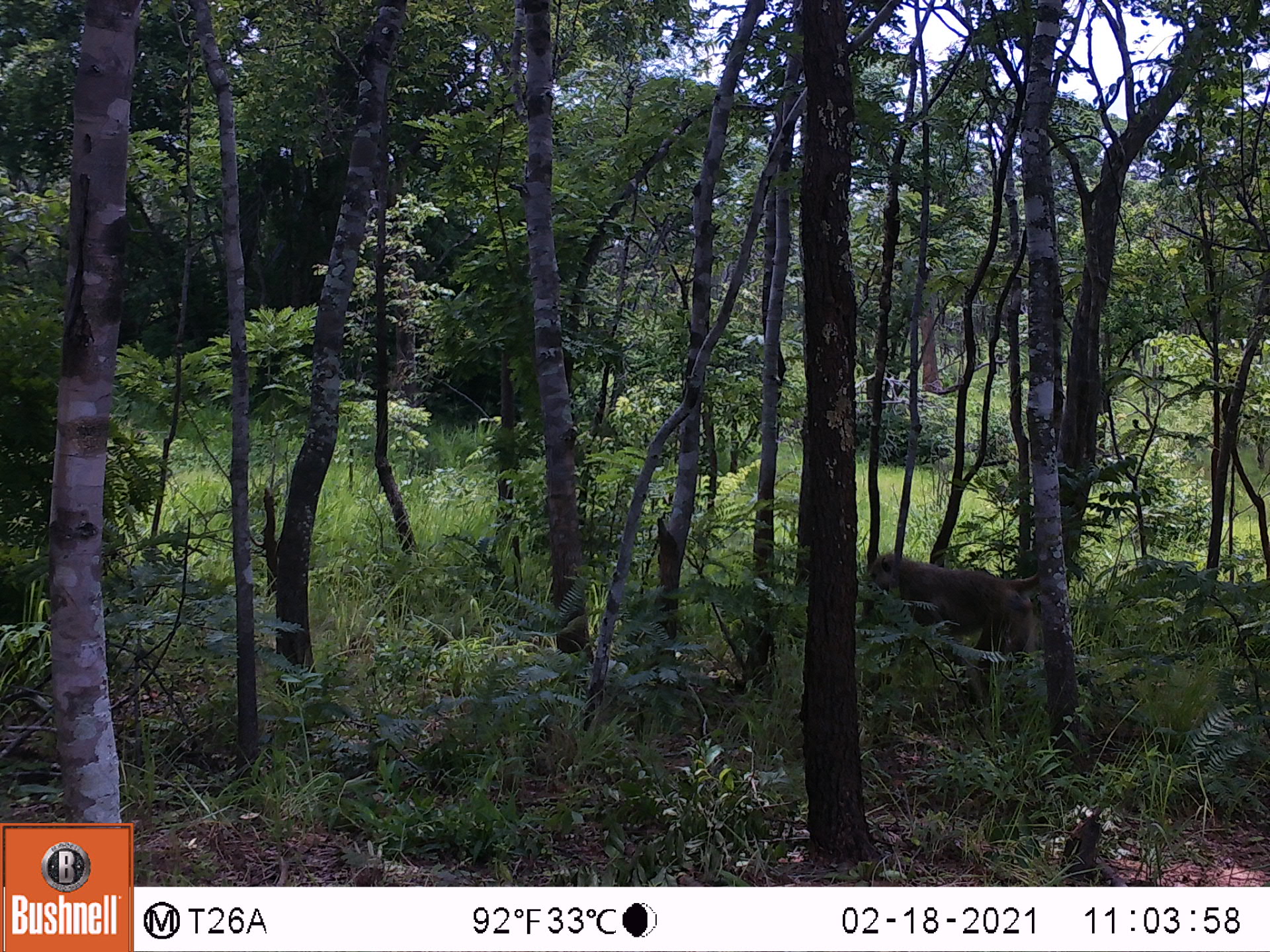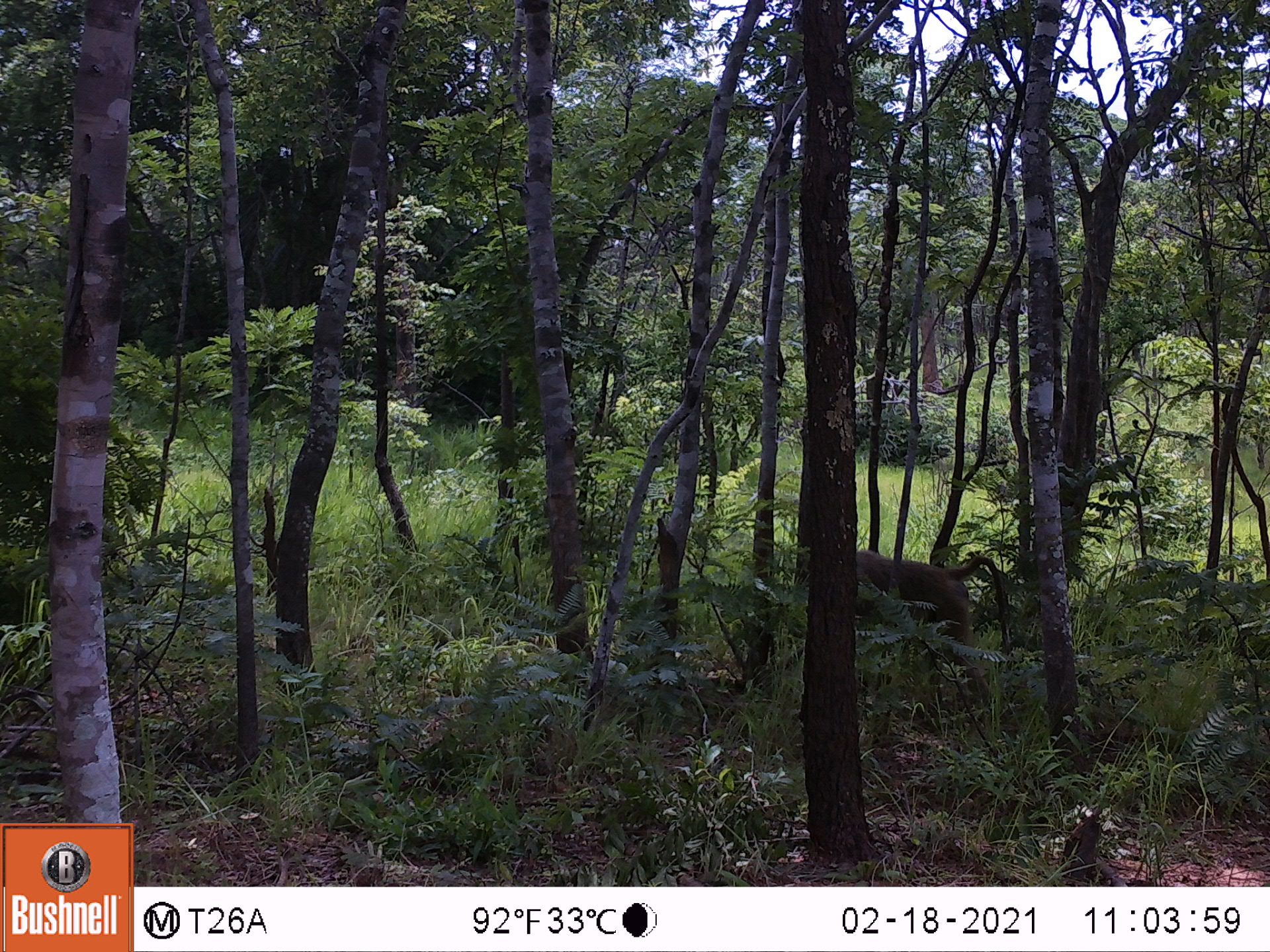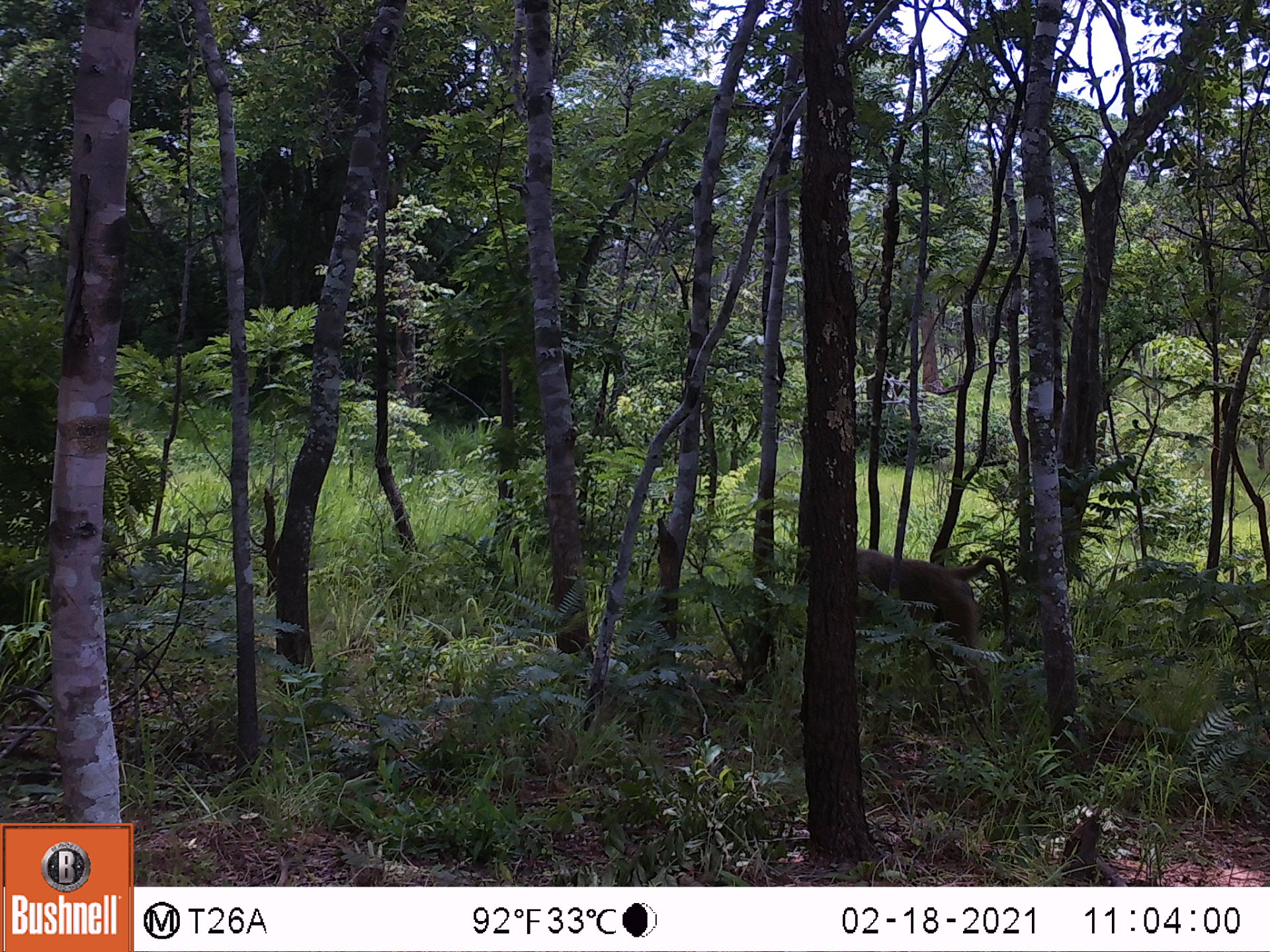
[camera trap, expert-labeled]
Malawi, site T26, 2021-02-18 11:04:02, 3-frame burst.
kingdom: Animalia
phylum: Chordata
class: Mammalia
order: Primates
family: Cercopithecidae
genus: Papio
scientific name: Papio cynocephalus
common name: yellow baboon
Yellow baboon (Papio cynocephalus), count 1.